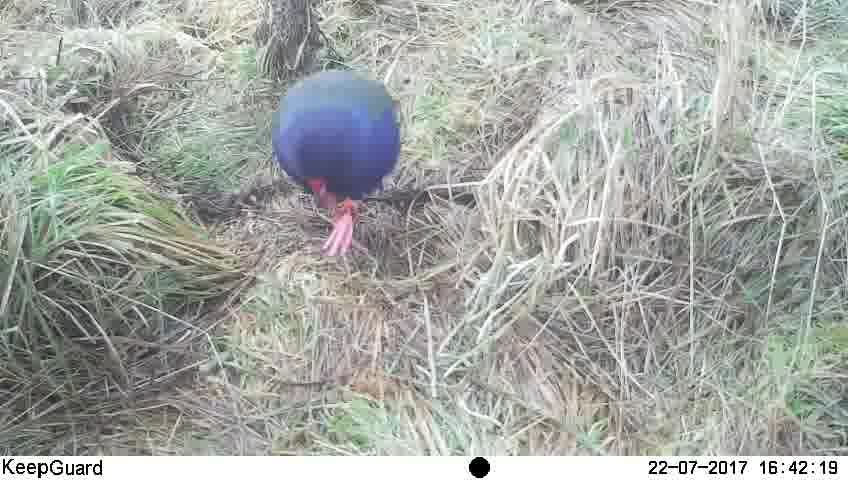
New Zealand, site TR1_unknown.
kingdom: Animalia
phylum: Chordata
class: Aves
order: Gruiformes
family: Rallidae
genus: Porphyrio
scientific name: Porphyrio mantelli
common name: takahe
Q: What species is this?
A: Takahe (Porphyrio mantelli).